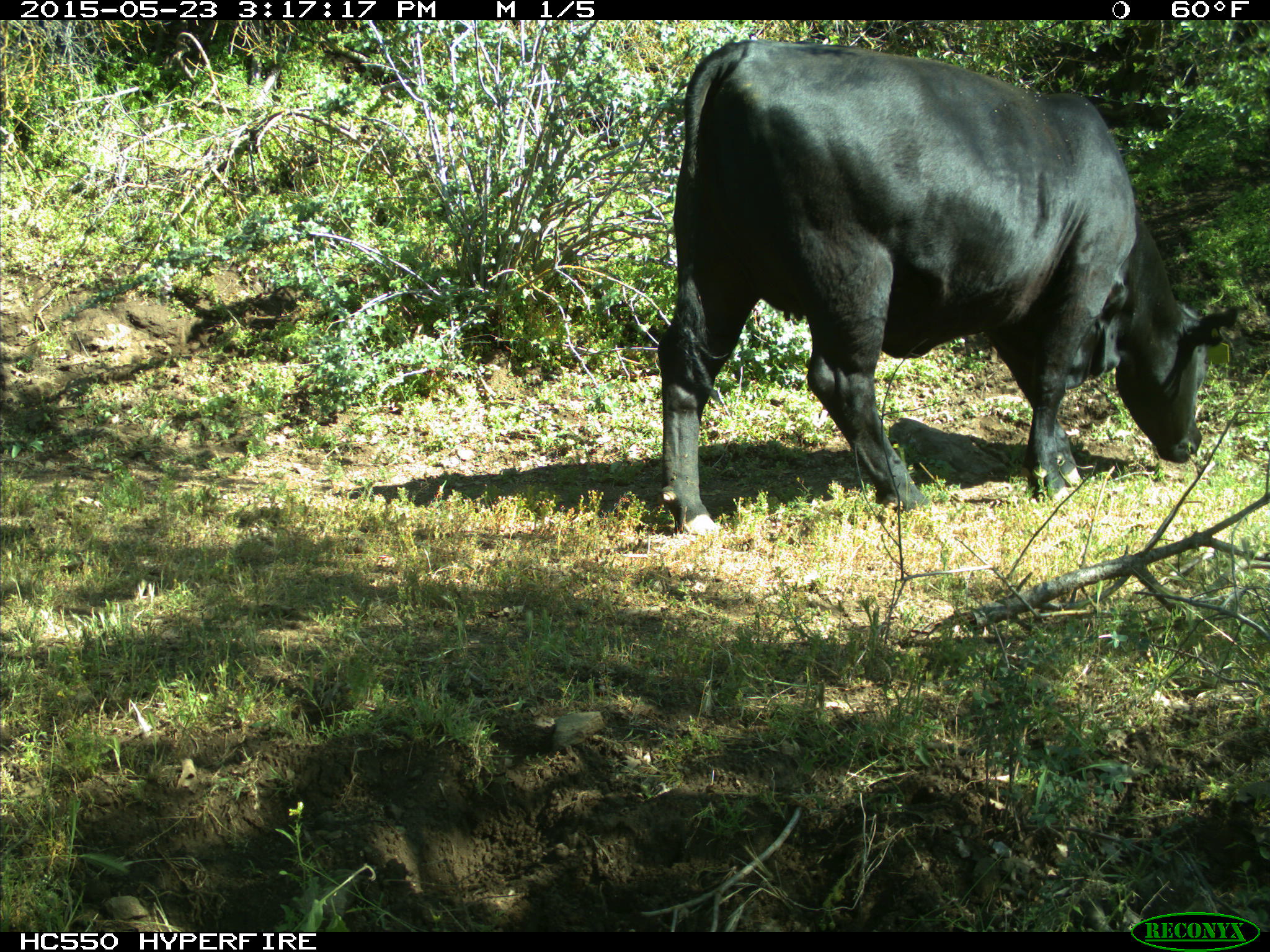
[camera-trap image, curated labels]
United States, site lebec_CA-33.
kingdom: Animalia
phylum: Chordata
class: Mammalia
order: Artiodactyla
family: Bovidae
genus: Bos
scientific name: Bos taurus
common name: domestic cow